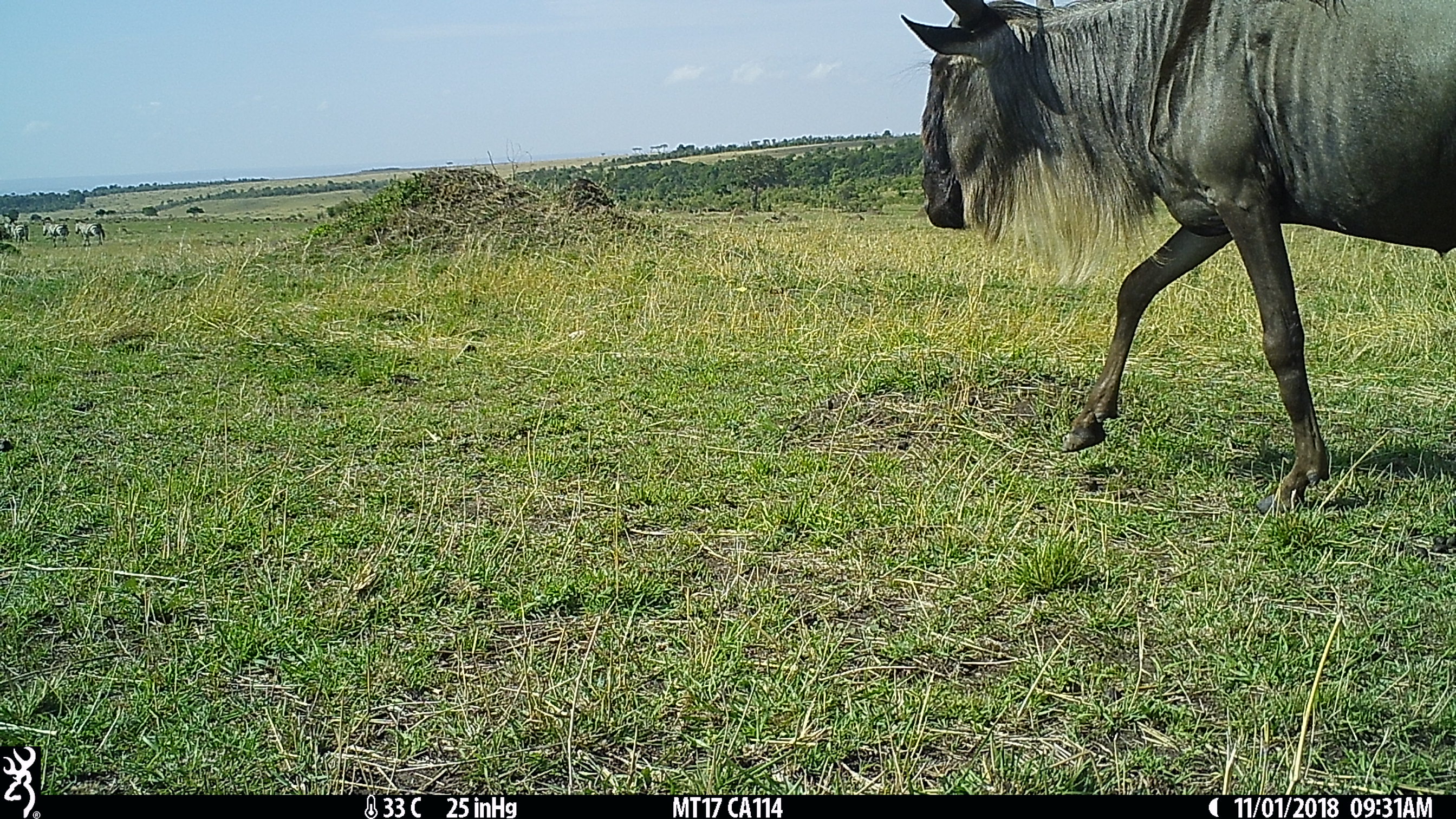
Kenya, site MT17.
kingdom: Animalia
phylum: Chordata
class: Mammalia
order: Artiodactyla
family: Bovidae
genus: Connochaetes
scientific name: Connochaetes taurinus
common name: blue wildebeest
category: wildebeest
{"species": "wildebeest (blue wildebeest) (Connochaetes taurinus)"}